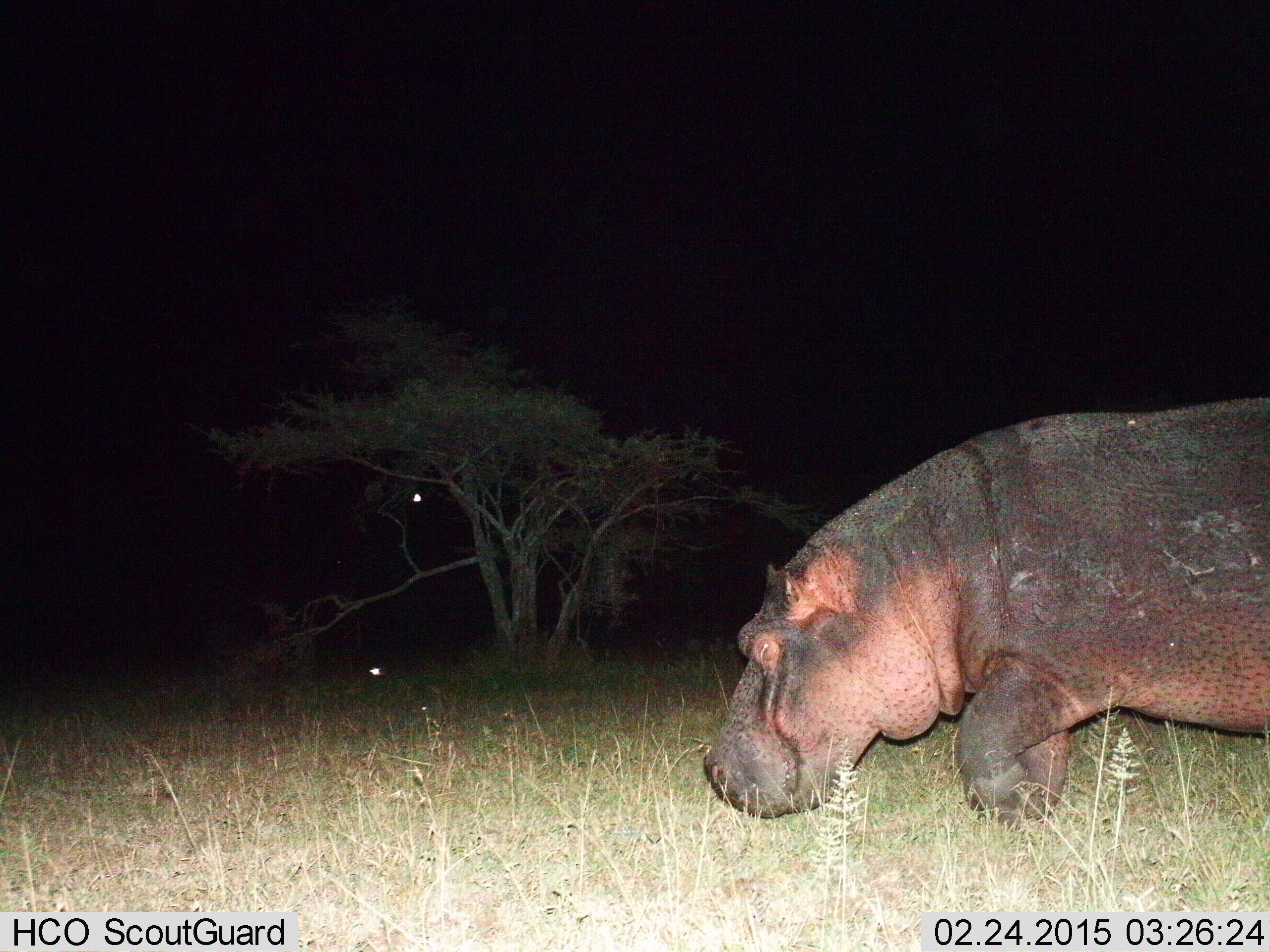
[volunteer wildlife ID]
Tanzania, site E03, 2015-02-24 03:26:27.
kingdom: Animalia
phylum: Chordata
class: Mammalia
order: Artiodactyla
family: Hippopotamidae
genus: Hippopotamus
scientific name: Hippopotamus amphibius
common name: hippopotamus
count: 1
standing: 0%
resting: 0%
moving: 100%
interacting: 0%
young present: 0%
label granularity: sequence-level